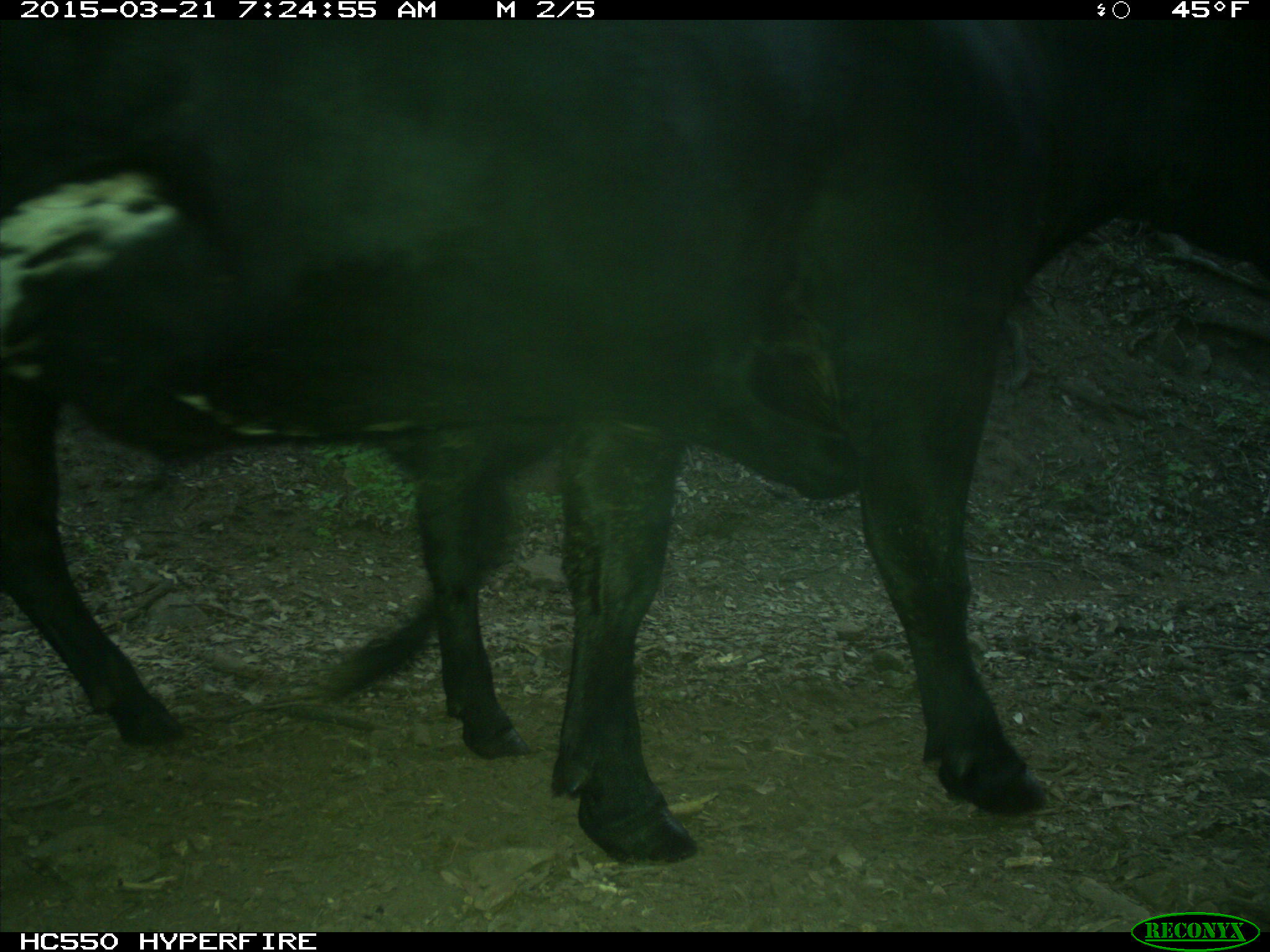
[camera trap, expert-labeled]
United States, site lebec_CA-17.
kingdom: Animalia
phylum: Chordata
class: Mammalia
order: Artiodactyla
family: Bovidae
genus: Bos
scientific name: Bos taurus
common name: domestic cow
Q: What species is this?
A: Bos taurus (domestic cow).